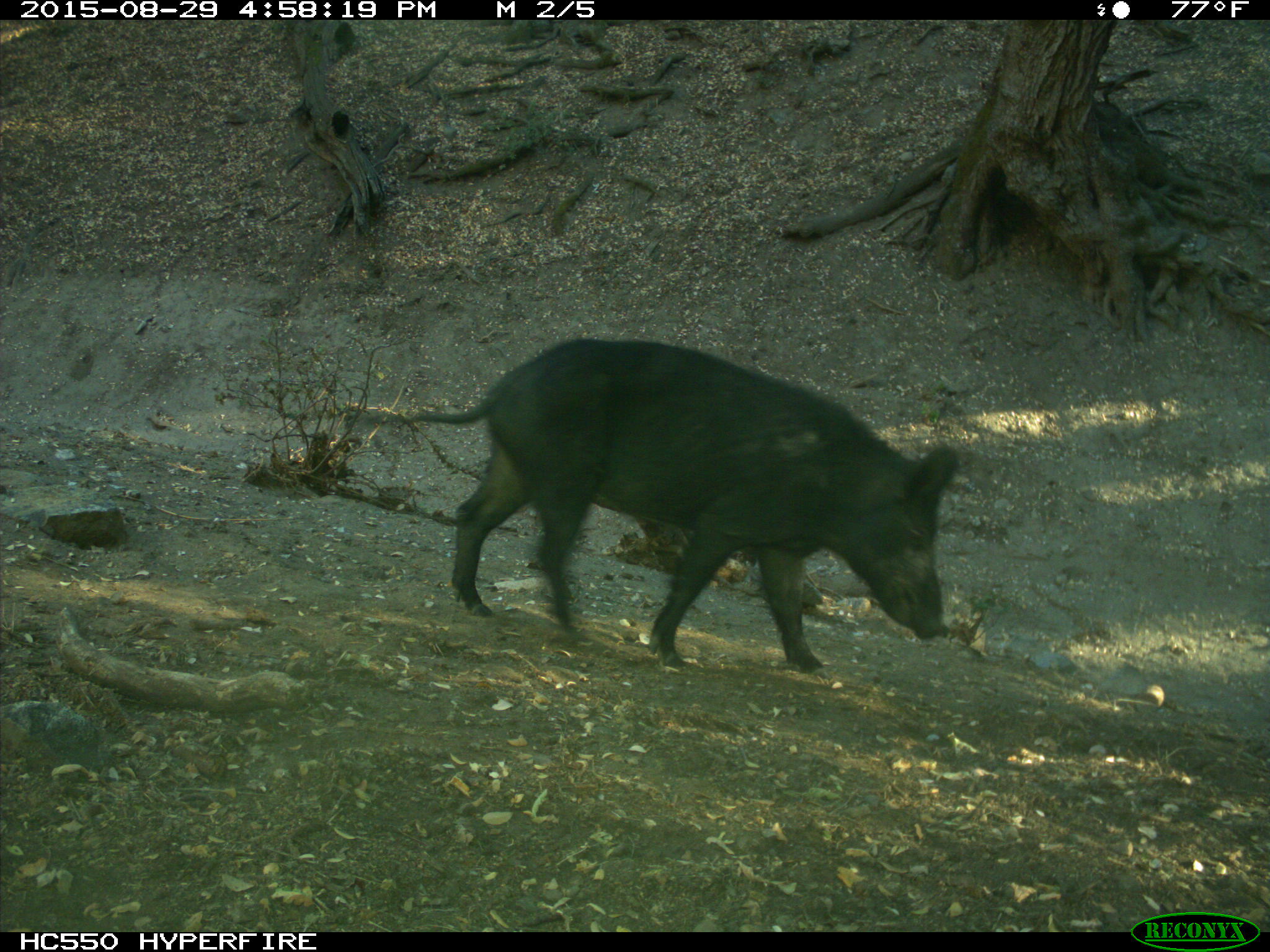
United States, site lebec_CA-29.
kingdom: Animalia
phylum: Chordata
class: Mammalia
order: Artiodactyla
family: Suidae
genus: Sus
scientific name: Sus scrofa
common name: wild boar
Sus scrofa (wild boar).